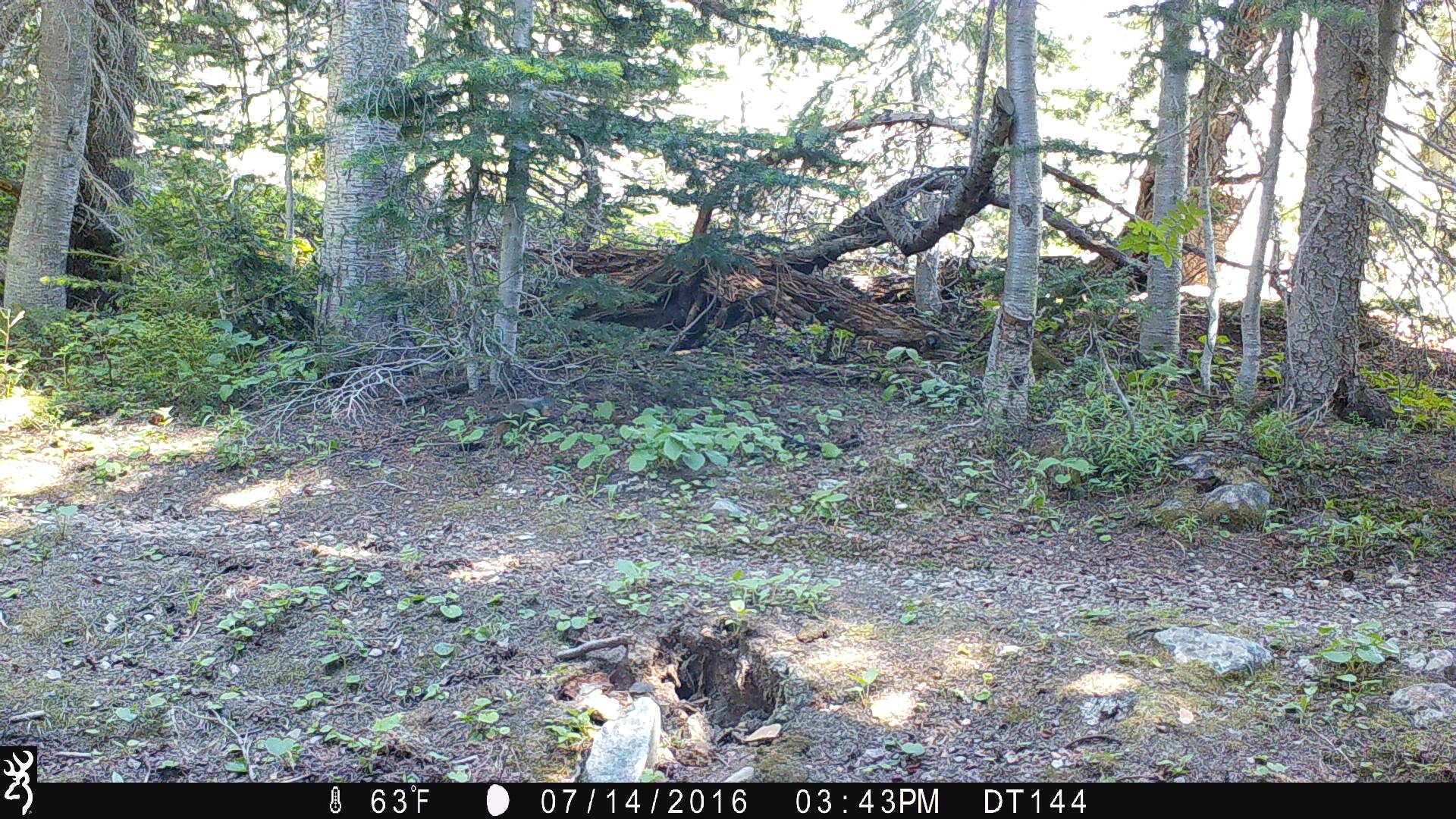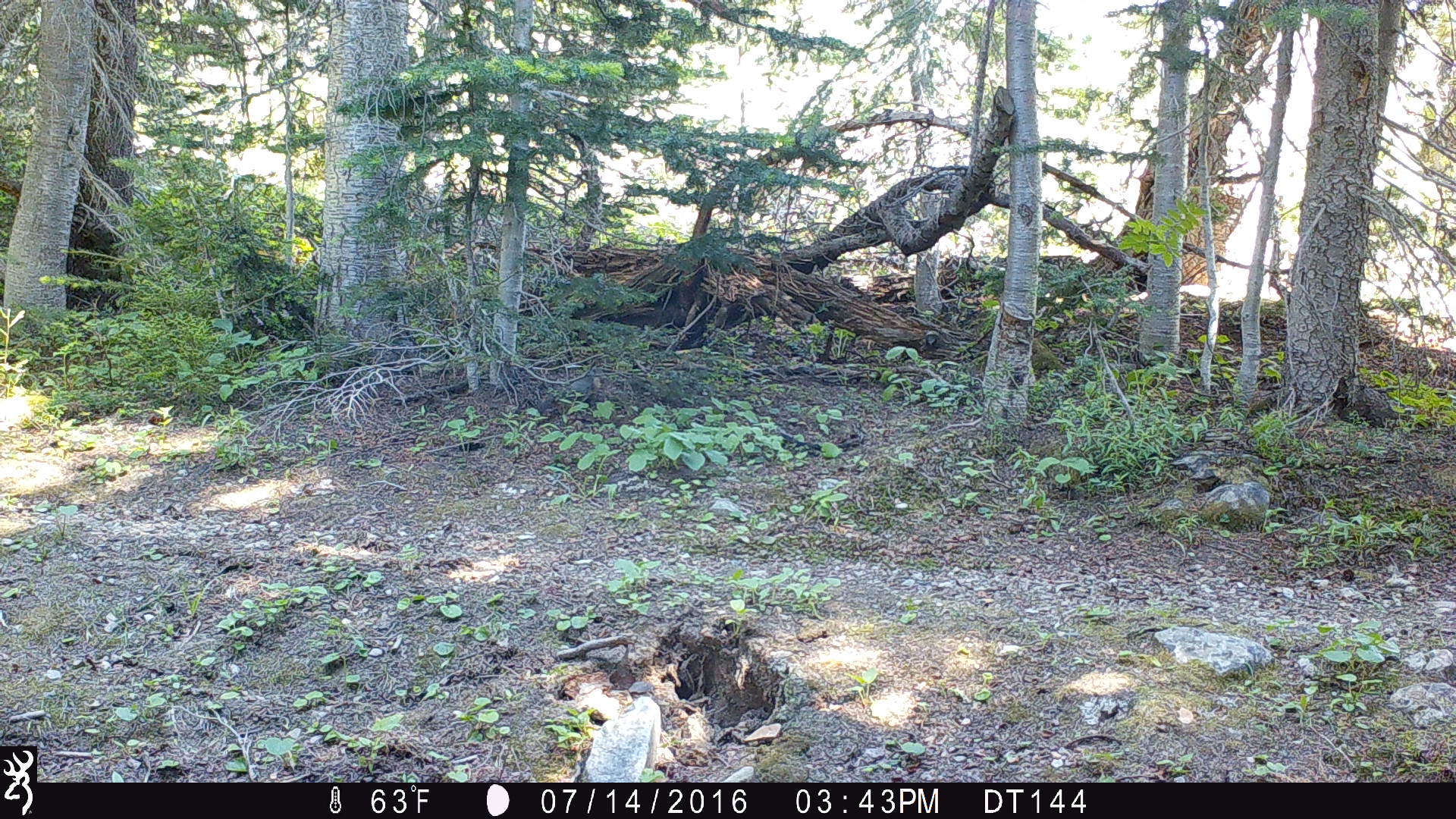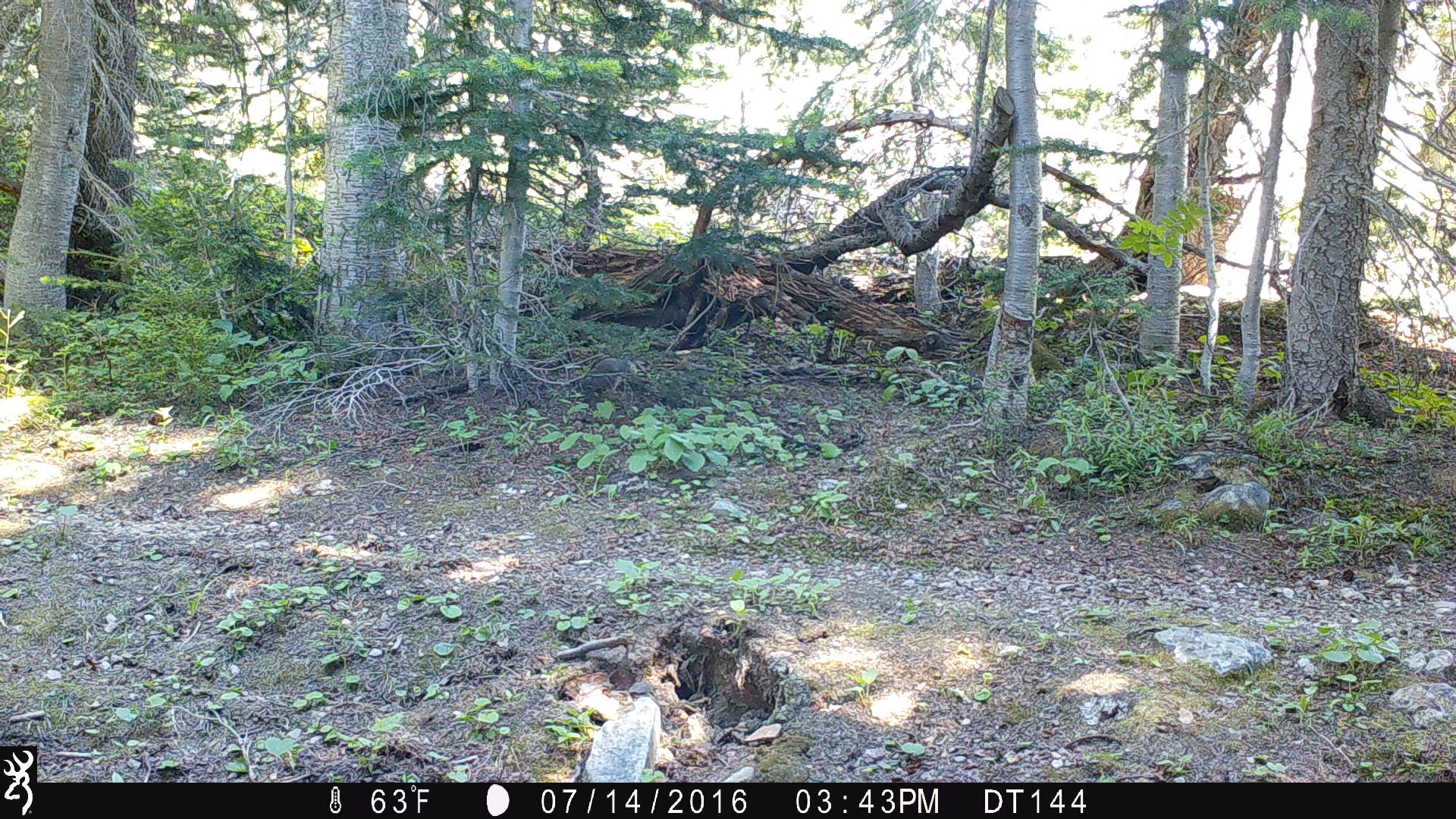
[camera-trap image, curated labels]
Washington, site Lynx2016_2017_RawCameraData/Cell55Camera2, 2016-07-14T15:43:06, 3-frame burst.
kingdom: Animalia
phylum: Chordata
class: Mammalia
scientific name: Mammalia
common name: small mammal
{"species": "small mammal (Mammalia)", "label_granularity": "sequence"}